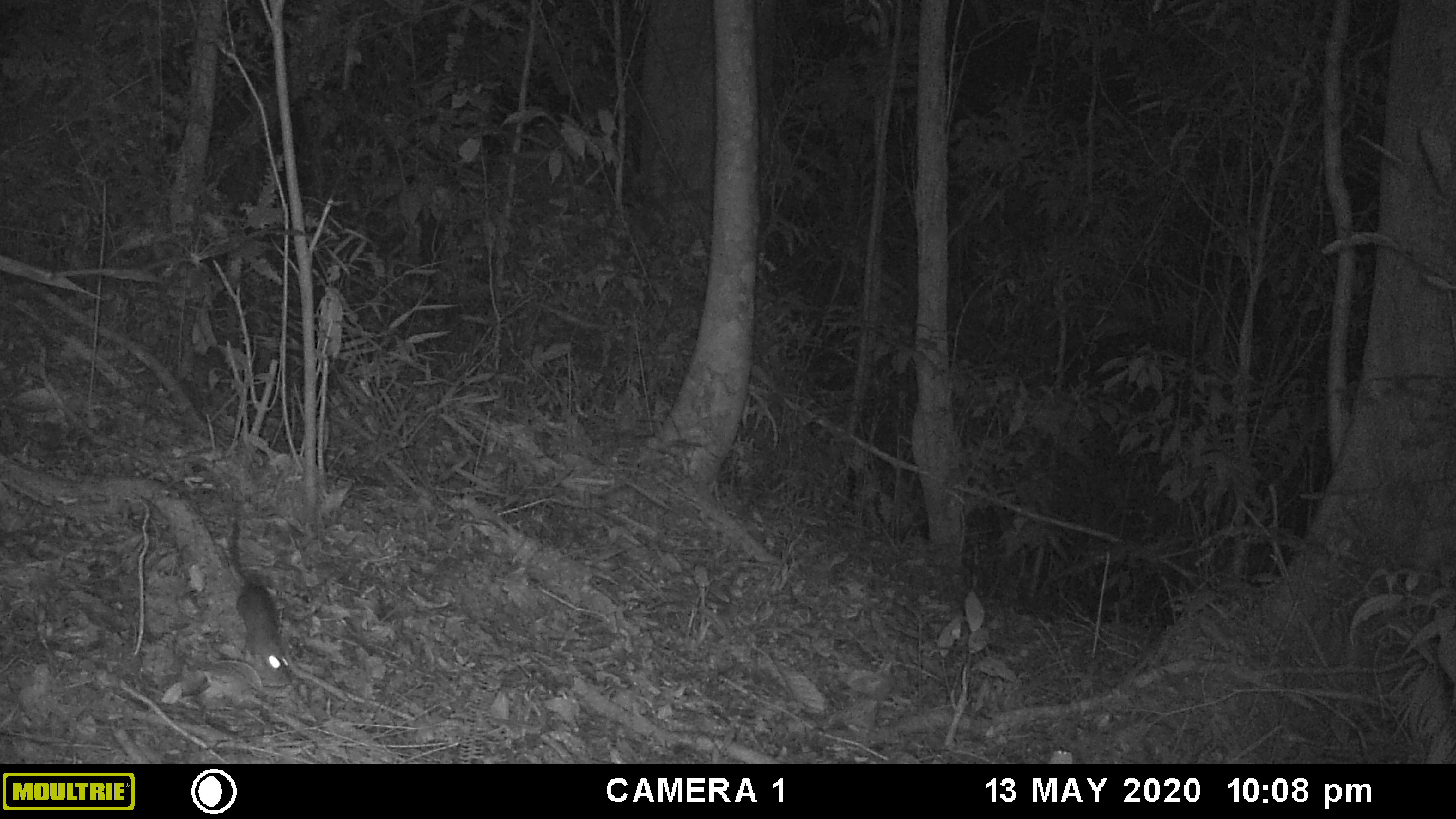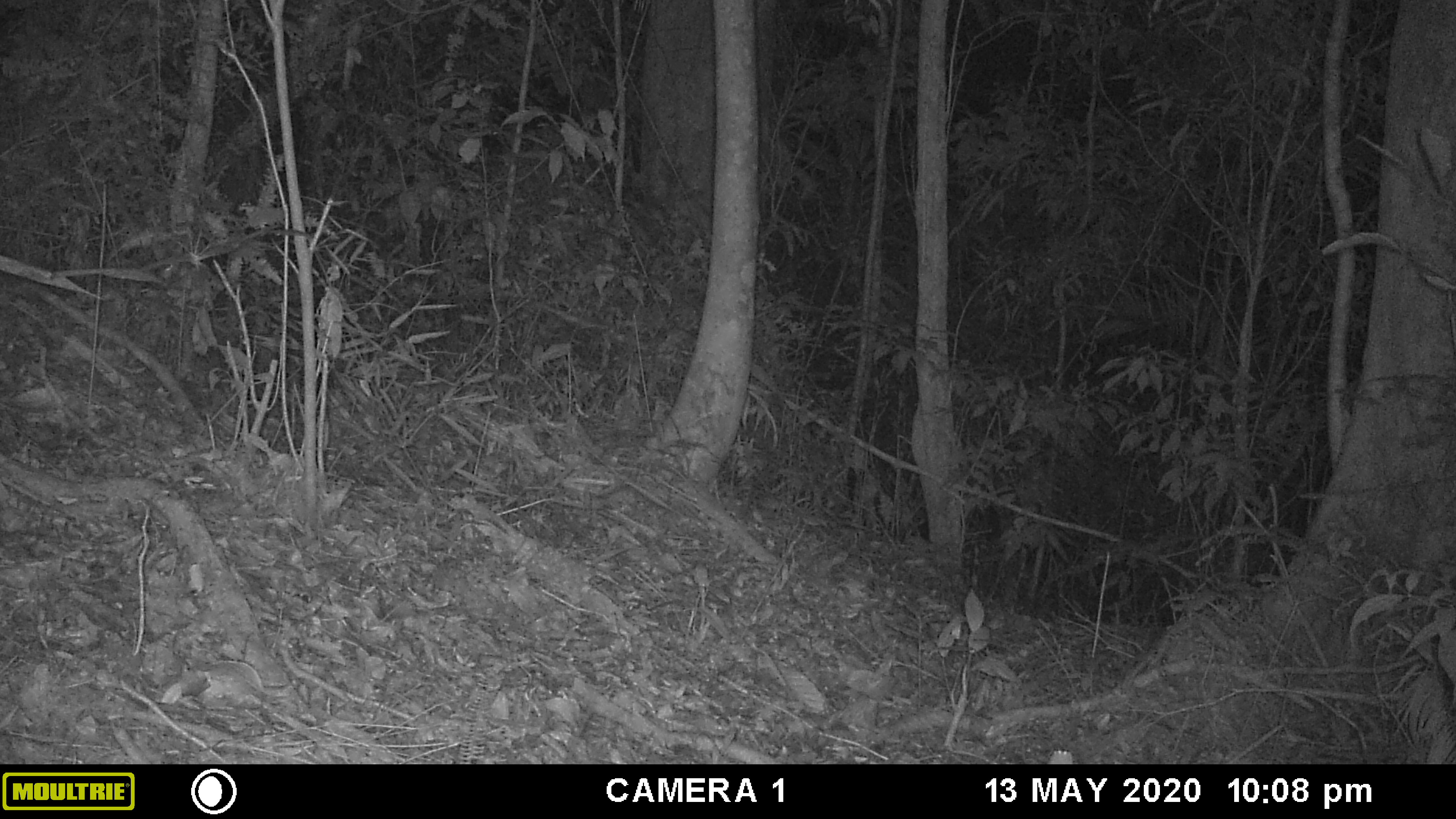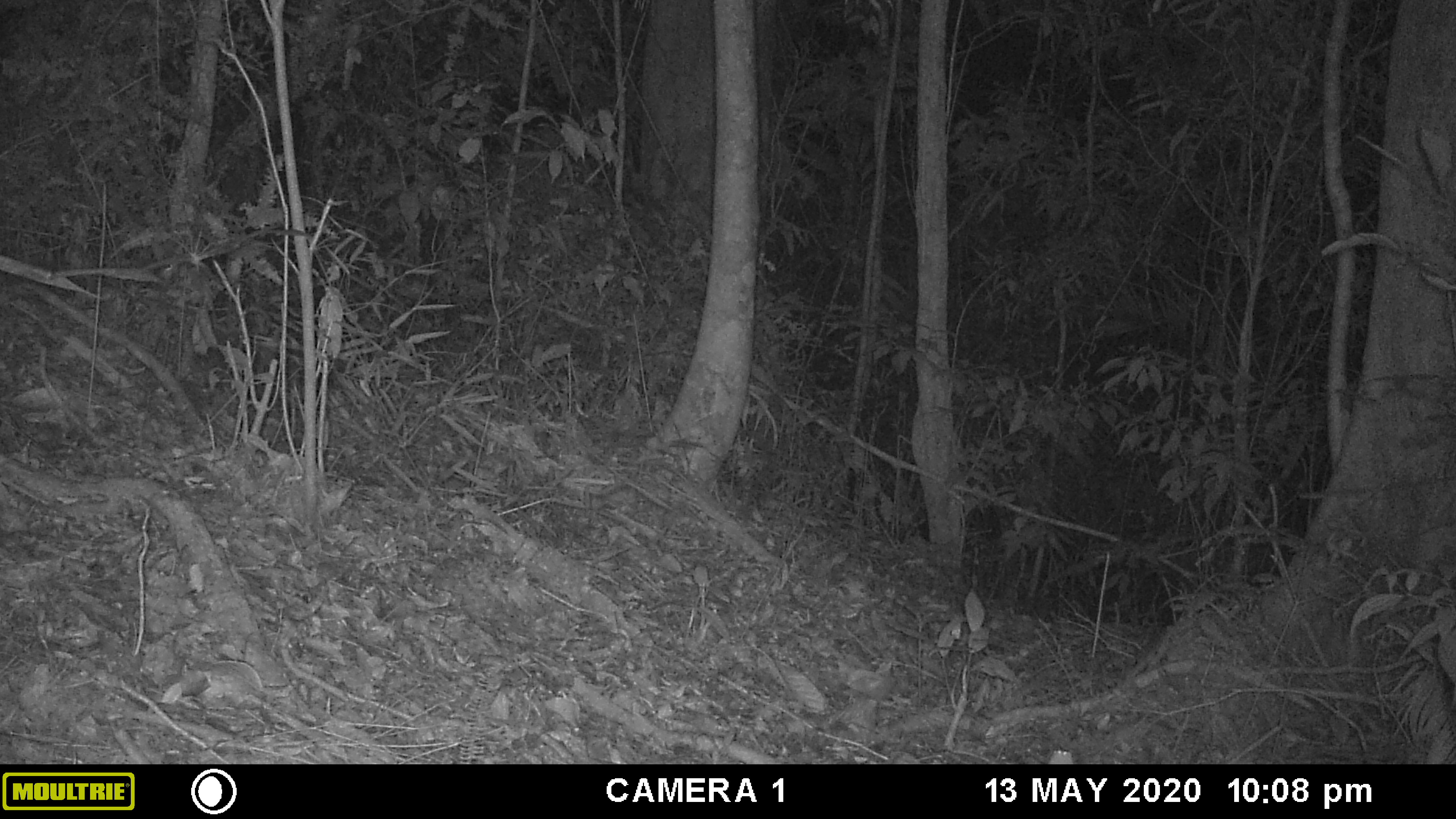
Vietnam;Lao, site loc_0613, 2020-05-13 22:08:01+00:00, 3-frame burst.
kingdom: Animalia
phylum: Chordata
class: Mammalia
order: Rodentia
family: Muridae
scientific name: Muridae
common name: old-world mice and rats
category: unidentified murid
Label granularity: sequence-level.